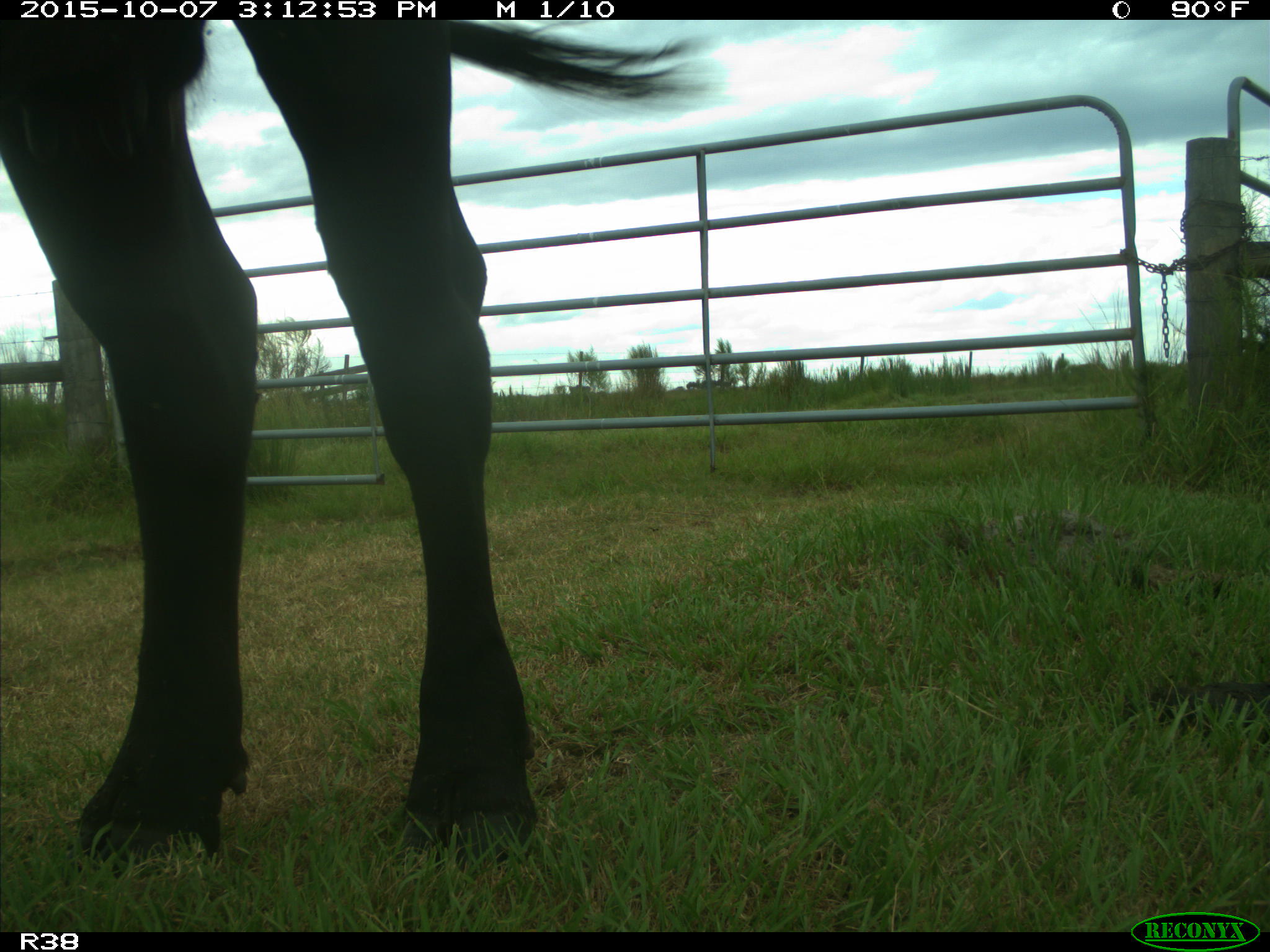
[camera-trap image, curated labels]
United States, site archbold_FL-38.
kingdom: Animalia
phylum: Chordata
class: Mammalia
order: Artiodactyla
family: Bovidae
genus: Bos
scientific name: Bos taurus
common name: domestic cow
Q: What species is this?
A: Bos taurus (domestic cow).